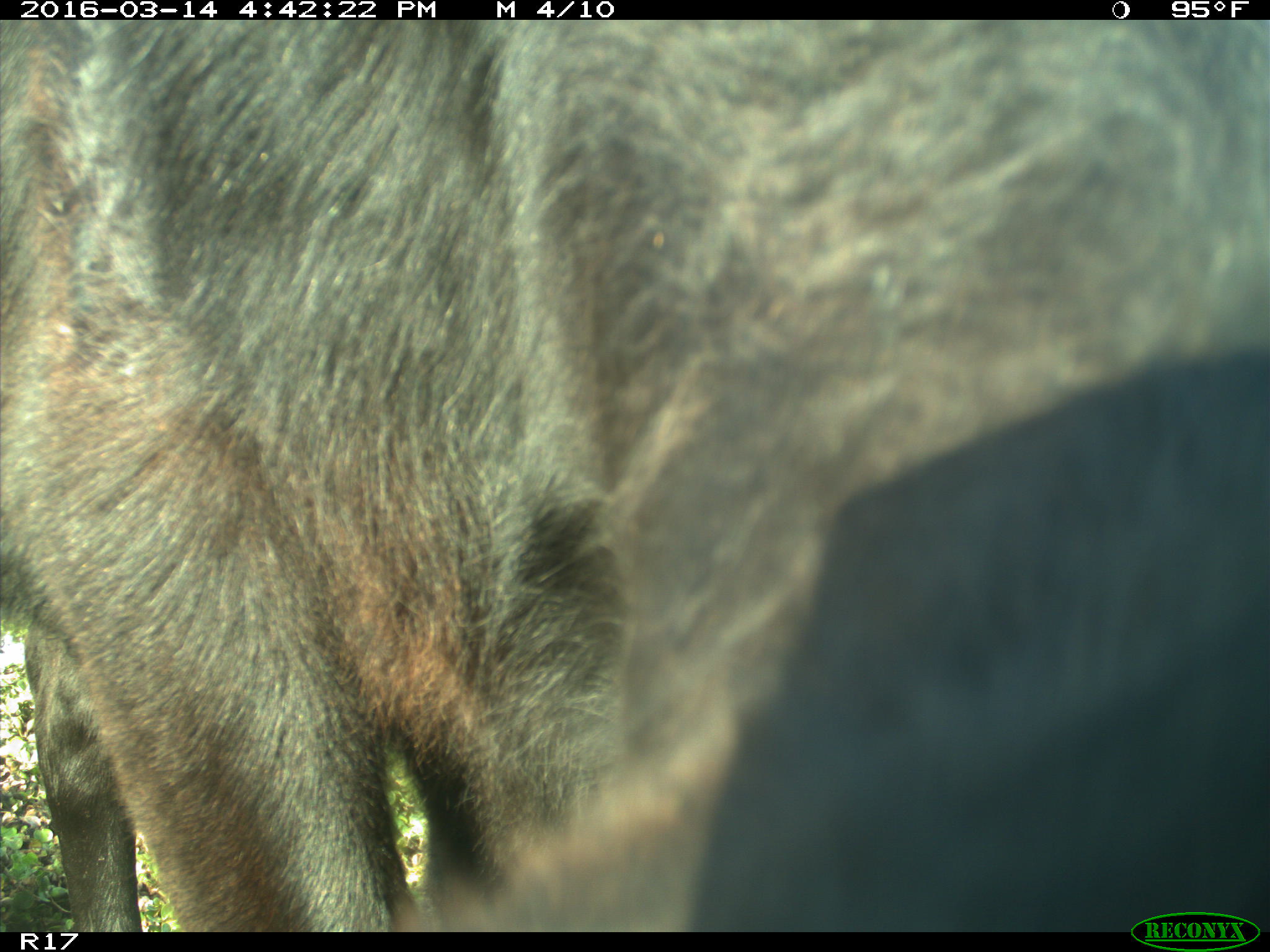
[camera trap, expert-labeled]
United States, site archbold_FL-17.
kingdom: Animalia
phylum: Chordata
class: Mammalia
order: Artiodactyla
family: Bovidae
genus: Bos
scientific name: Bos taurus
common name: domestic cow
Bos taurus (domestic cow).